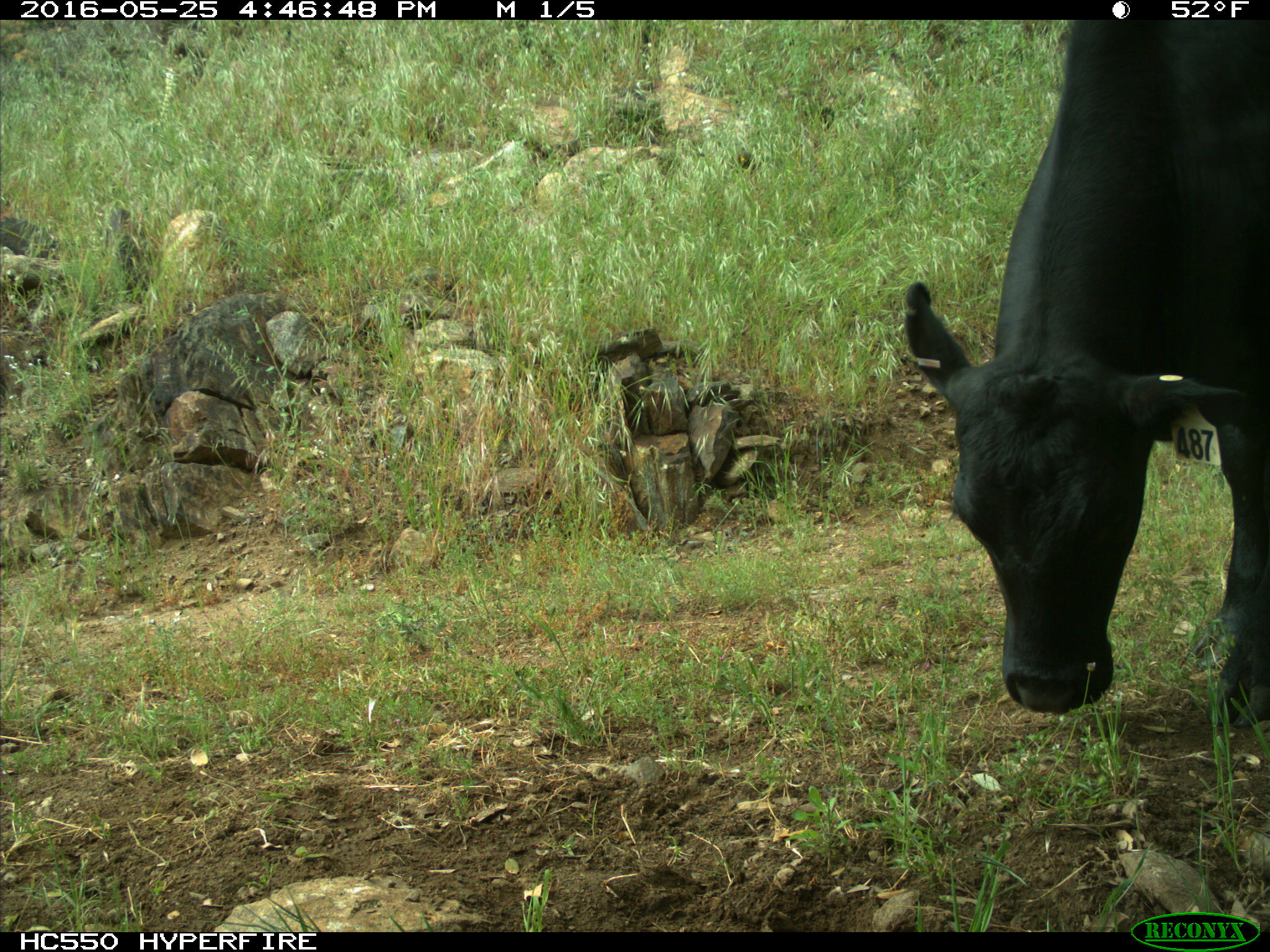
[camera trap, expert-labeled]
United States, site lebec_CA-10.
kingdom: Animalia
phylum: Chordata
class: Mammalia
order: Artiodactyla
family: Bovidae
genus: Bos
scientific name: Bos taurus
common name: domestic cow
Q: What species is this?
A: Bos taurus (domestic cow).